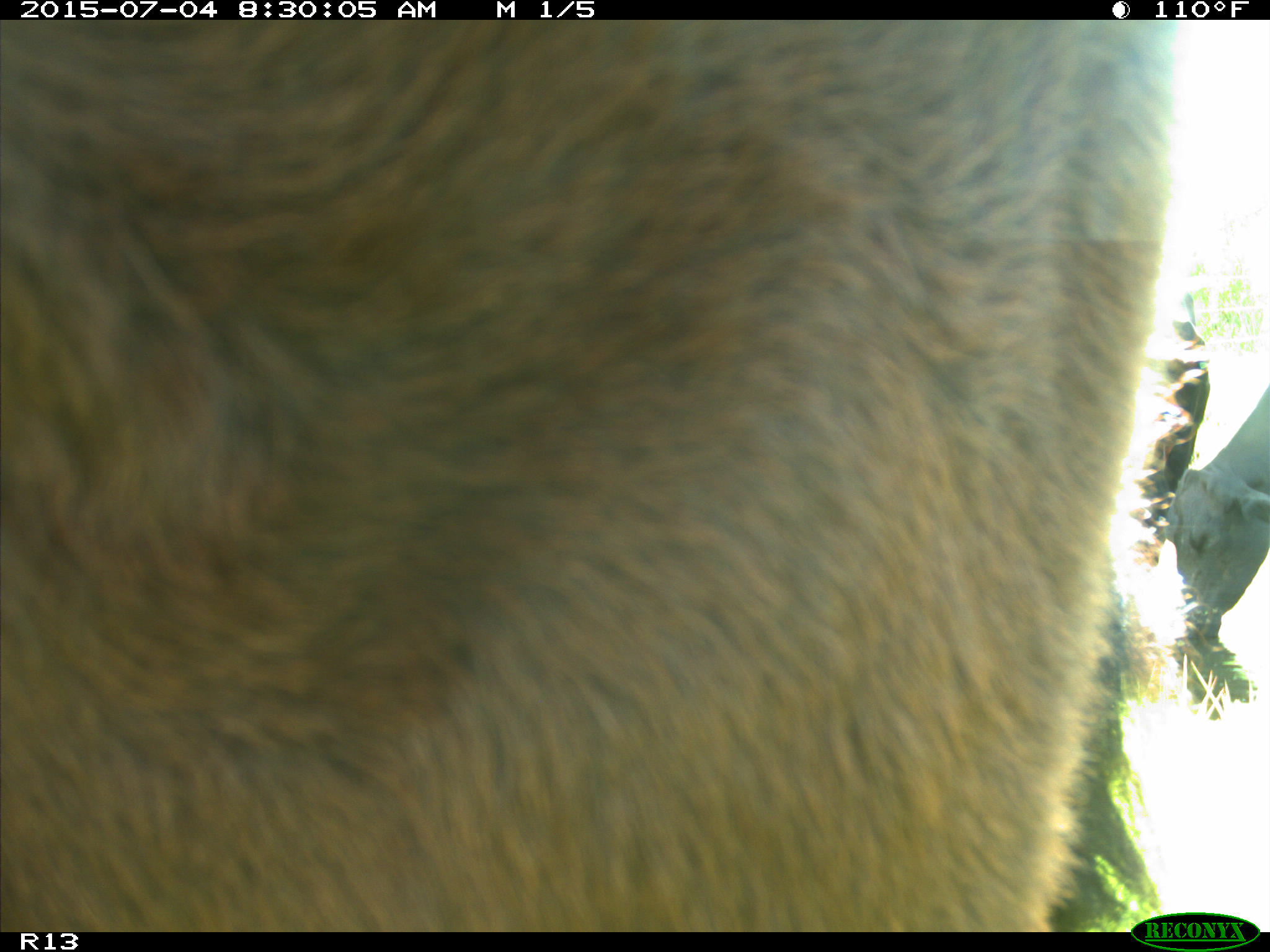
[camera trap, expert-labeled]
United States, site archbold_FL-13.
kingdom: Animalia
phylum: Chordata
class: Mammalia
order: Artiodactyla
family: Bovidae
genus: Bos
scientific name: Bos taurus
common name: domestic cow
Bos taurus (domestic cow).